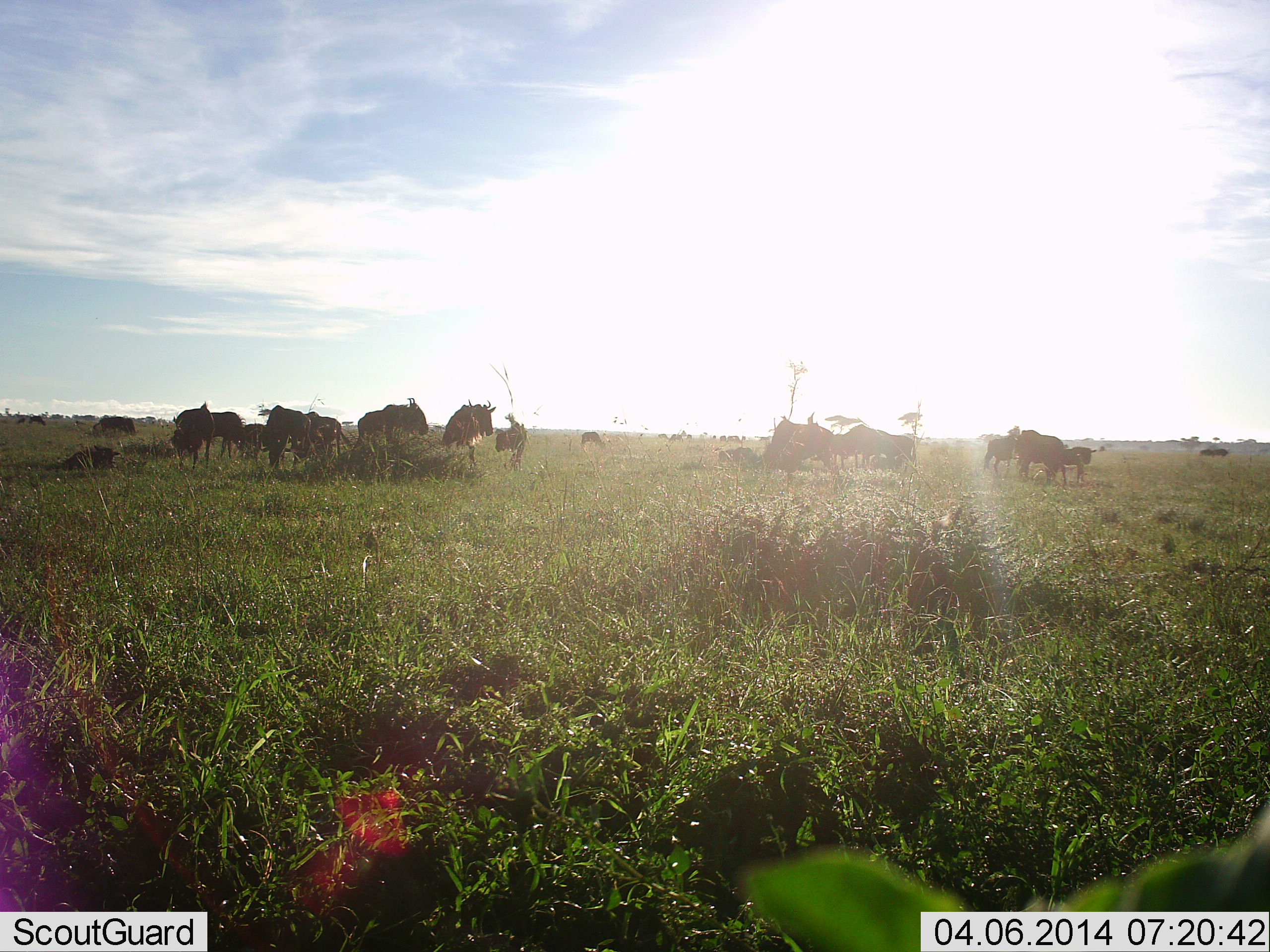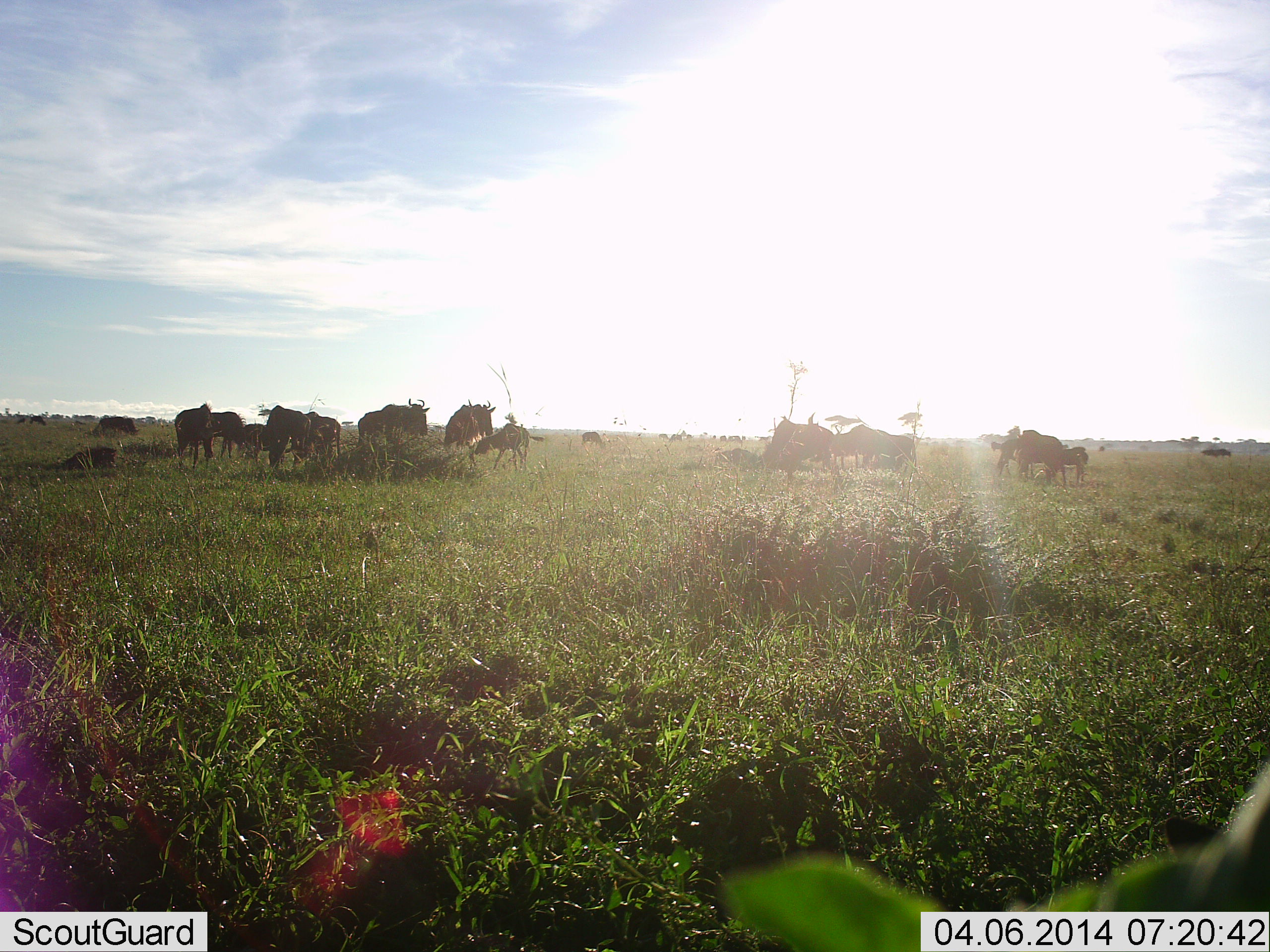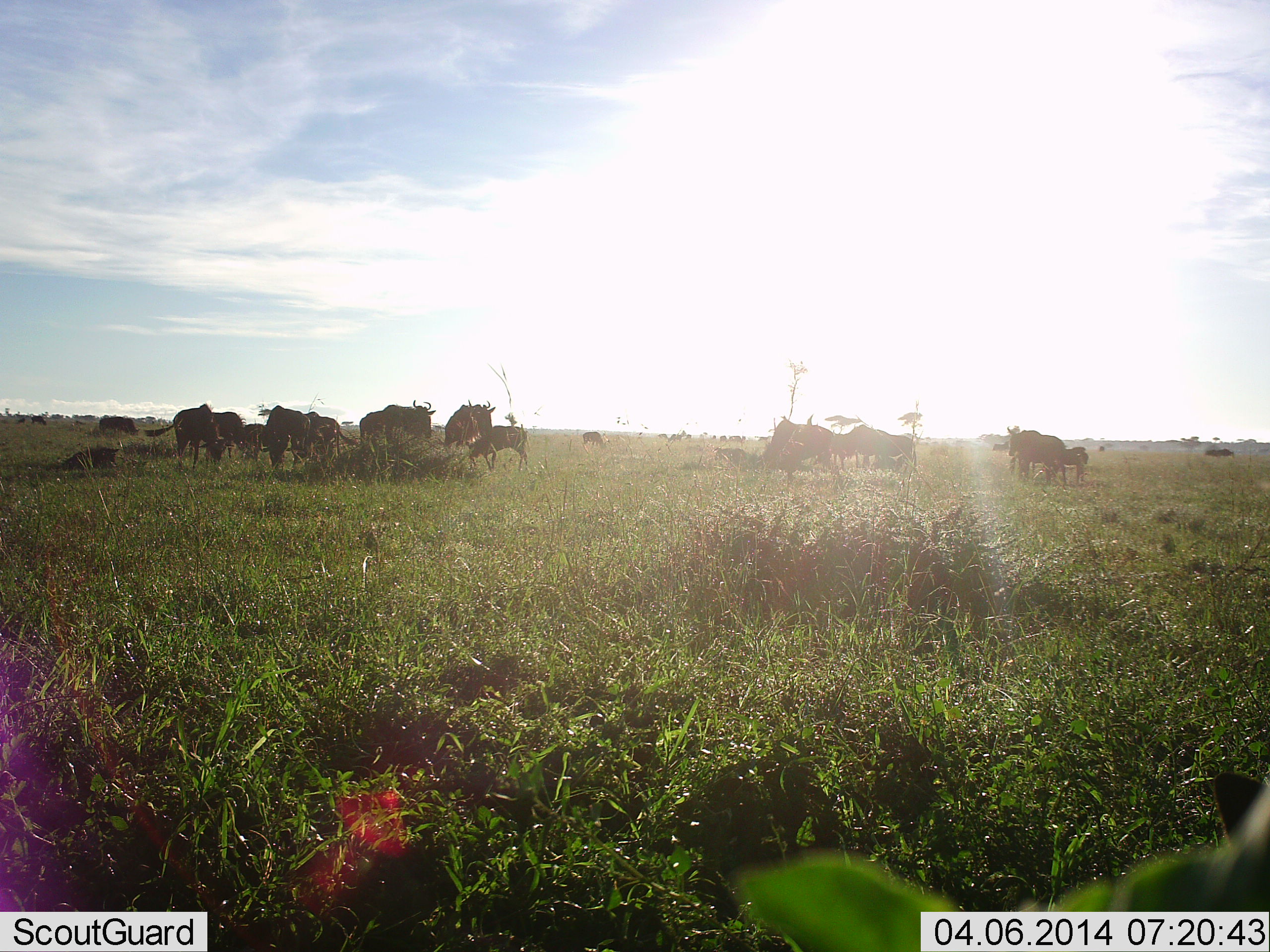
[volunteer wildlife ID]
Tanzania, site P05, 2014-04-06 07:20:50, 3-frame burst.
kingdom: Animalia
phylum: Chordata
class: Mammalia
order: Artiodactyla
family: Bovidae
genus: Connochaetes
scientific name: Connochaetes taurinus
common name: blue wildebeest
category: wildebeest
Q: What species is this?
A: Wildebeest (blue wildebeest) (Connochaetes taurinus).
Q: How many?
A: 11-50.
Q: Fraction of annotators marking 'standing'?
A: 70%.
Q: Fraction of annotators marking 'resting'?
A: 30%.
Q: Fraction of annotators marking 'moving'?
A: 30%.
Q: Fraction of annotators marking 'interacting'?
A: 20%.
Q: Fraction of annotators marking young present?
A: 20%.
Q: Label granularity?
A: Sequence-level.